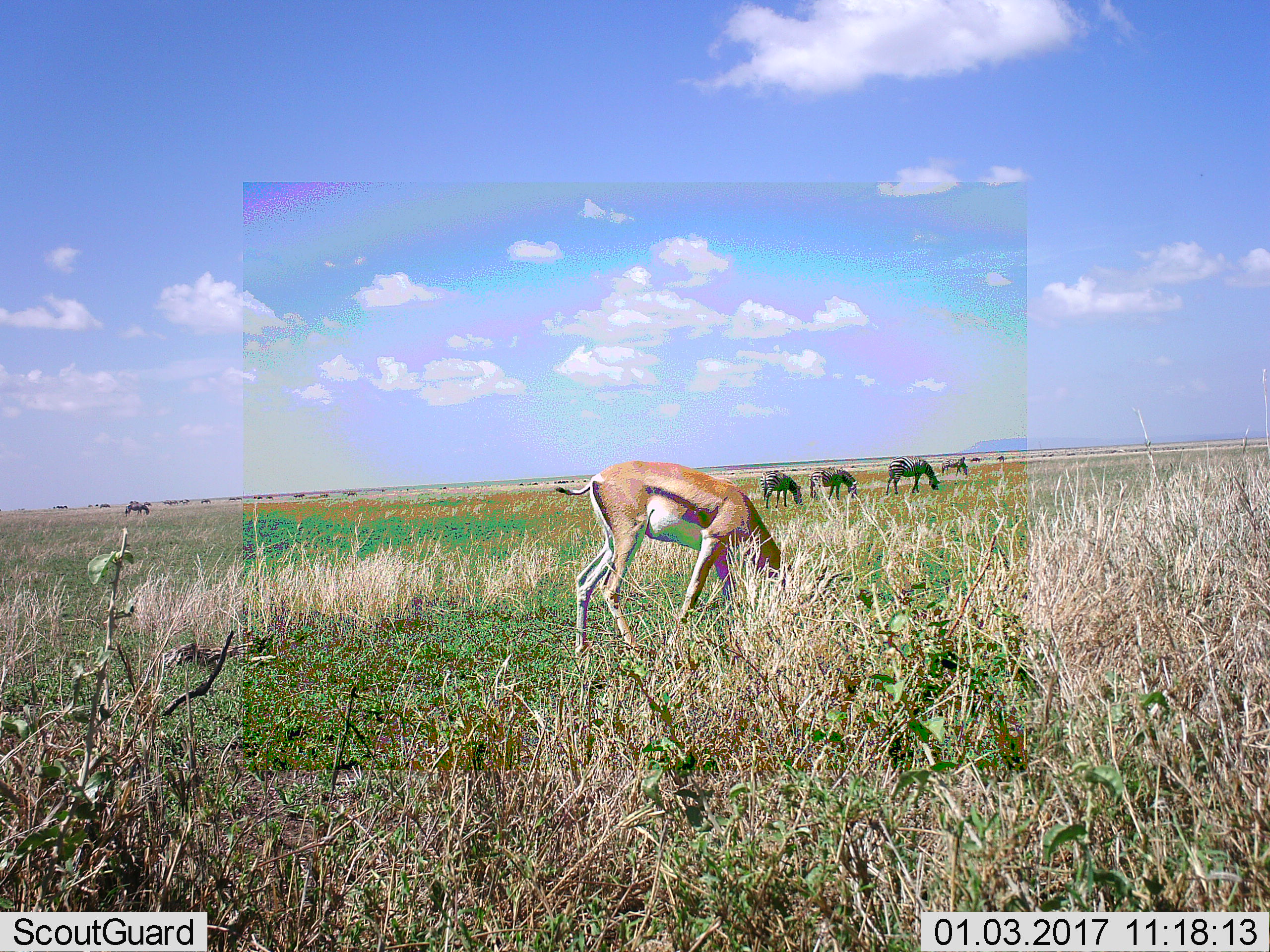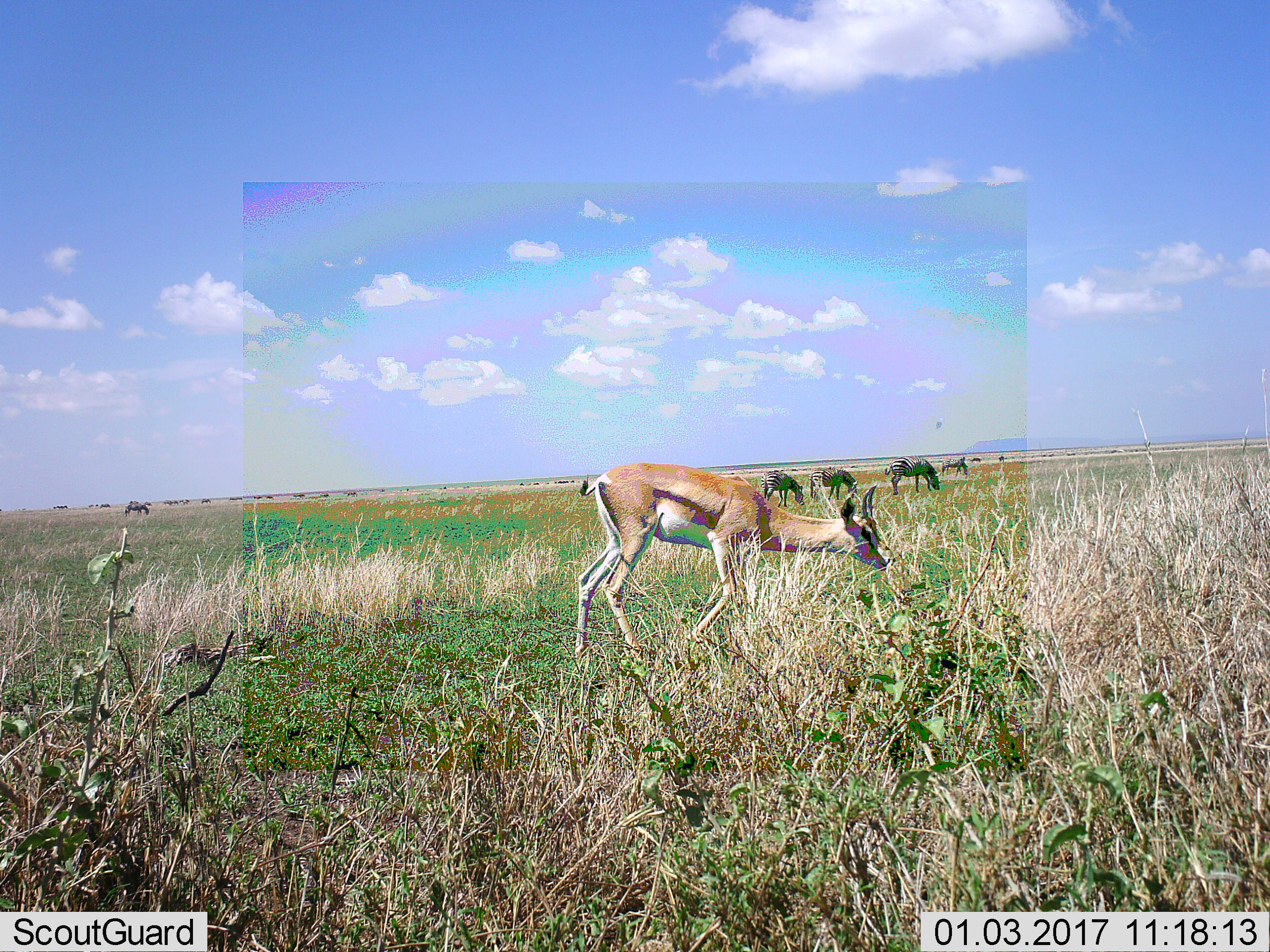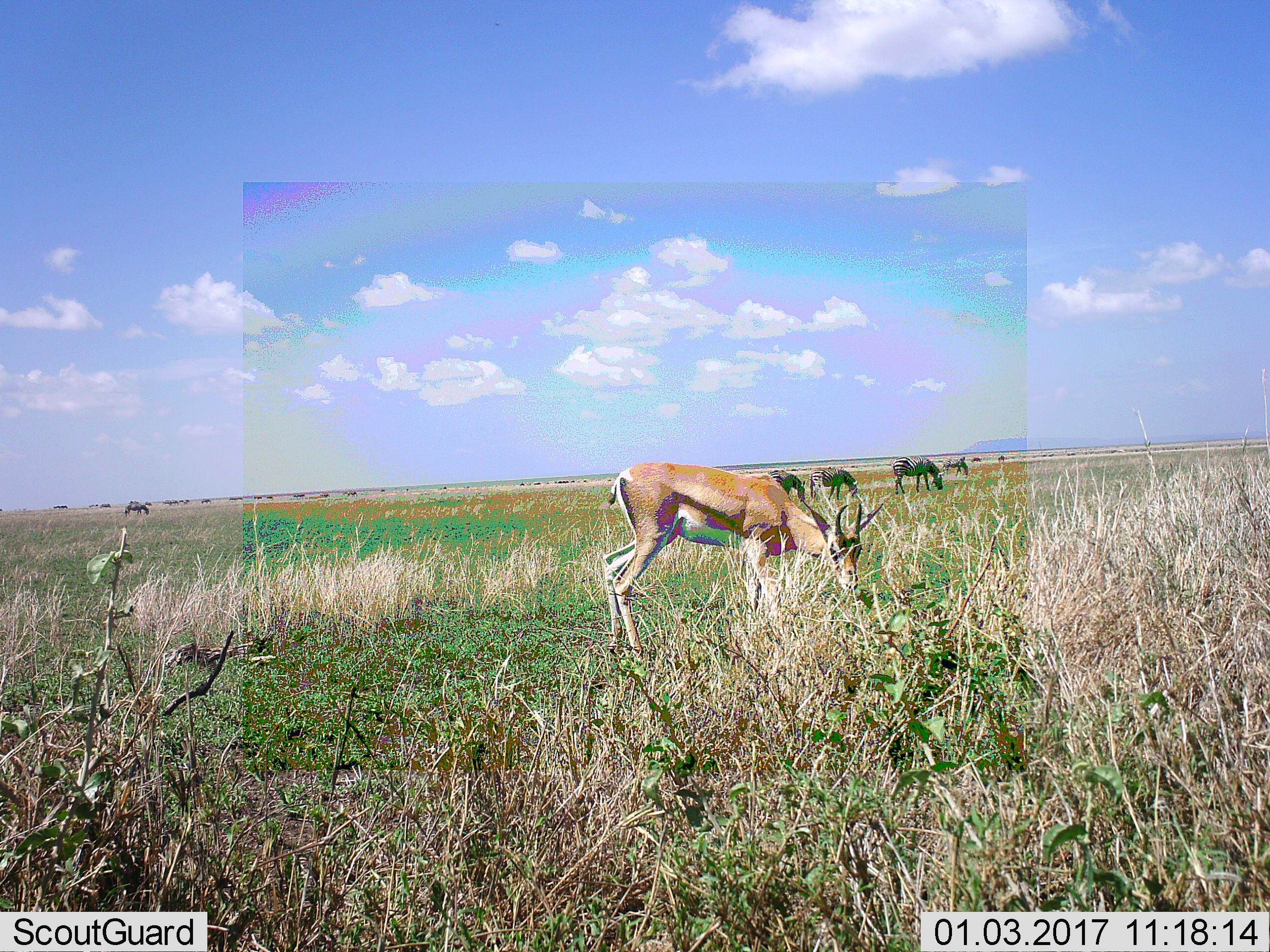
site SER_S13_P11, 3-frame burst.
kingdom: Animalia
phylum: Chordata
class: Mammalia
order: Artiodactyla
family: Bovidae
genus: Eudorcas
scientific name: Eudorcas thomsonii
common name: thomson's gazelle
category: gazellethomsons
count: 1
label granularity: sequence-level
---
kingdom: Animalia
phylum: Chordata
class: Mammalia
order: Perissodactyla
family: Equidae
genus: Equus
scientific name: Equus quagga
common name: plains zebra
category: zebraplains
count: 6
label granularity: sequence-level